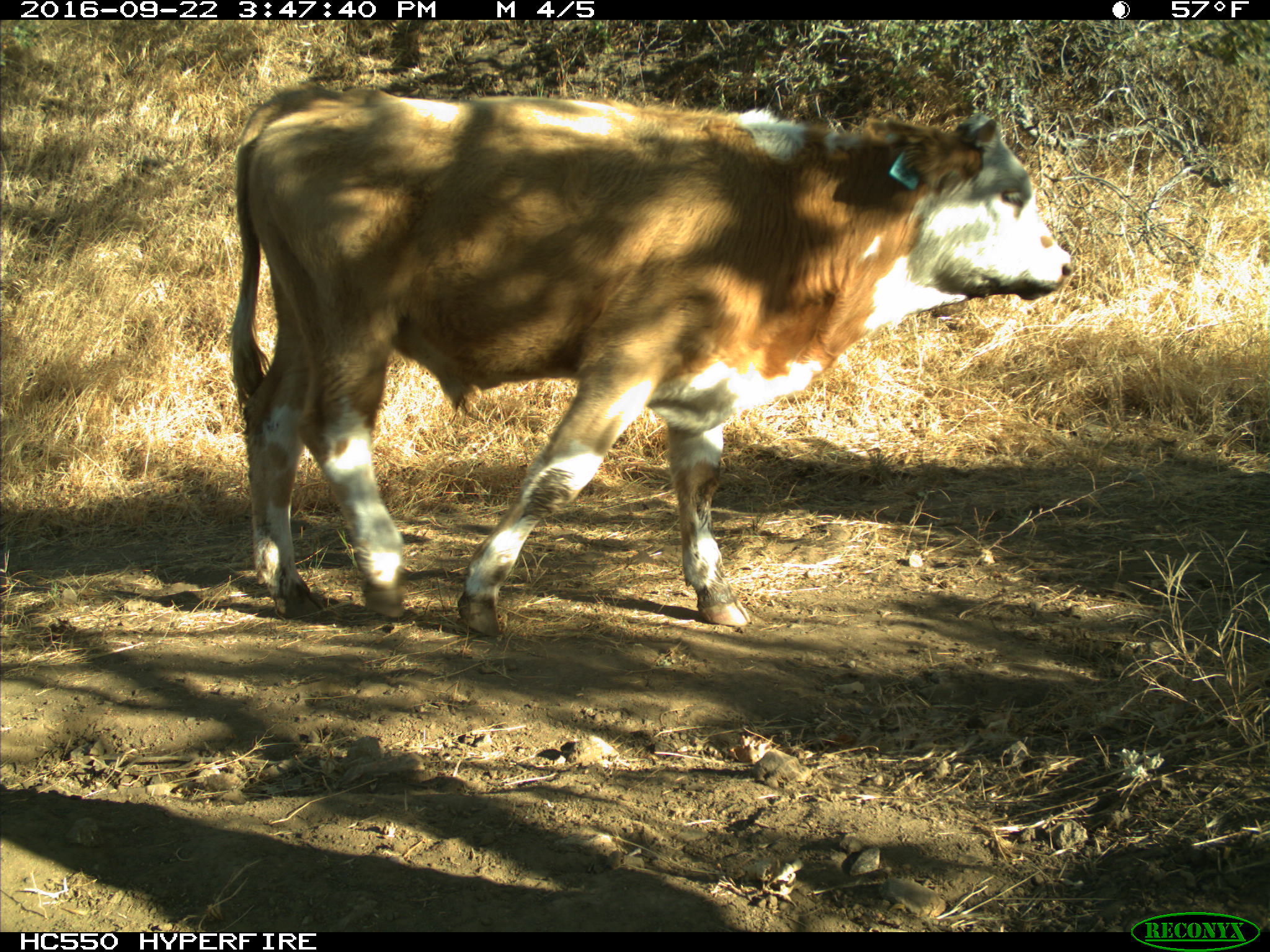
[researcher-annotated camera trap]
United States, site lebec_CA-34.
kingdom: Animalia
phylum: Chordata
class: Mammalia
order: Artiodactyla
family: Bovidae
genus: Bos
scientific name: Bos taurus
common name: domestic cow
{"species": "Bos taurus (domestic cow)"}